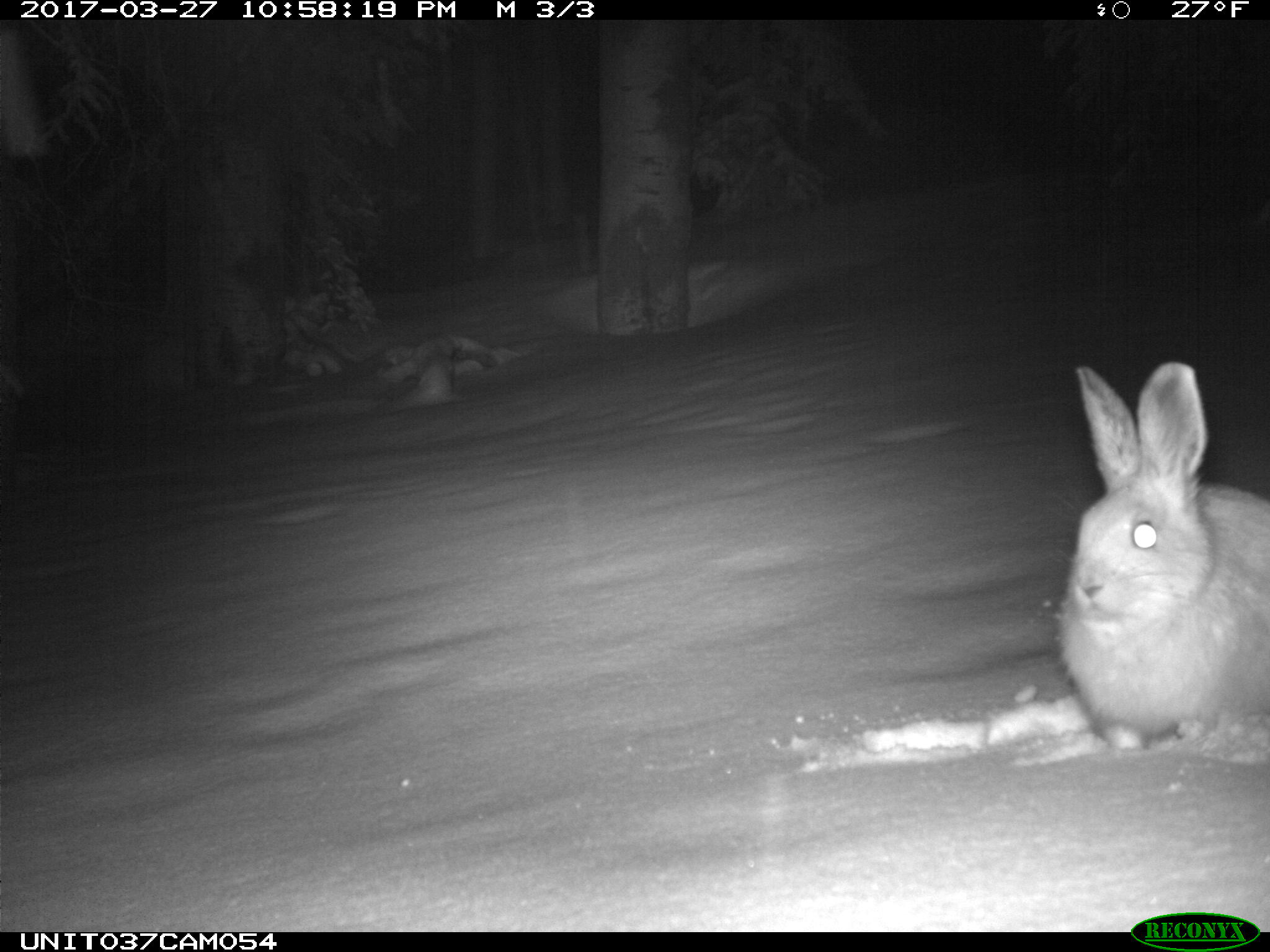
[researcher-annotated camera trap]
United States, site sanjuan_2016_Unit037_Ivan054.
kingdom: Animalia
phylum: Chordata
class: Mammalia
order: Lagomorpha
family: Leporidae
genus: Lepus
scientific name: Lepus americanus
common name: snowshoe hare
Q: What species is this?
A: Lepus americanus (snowshoe hare).